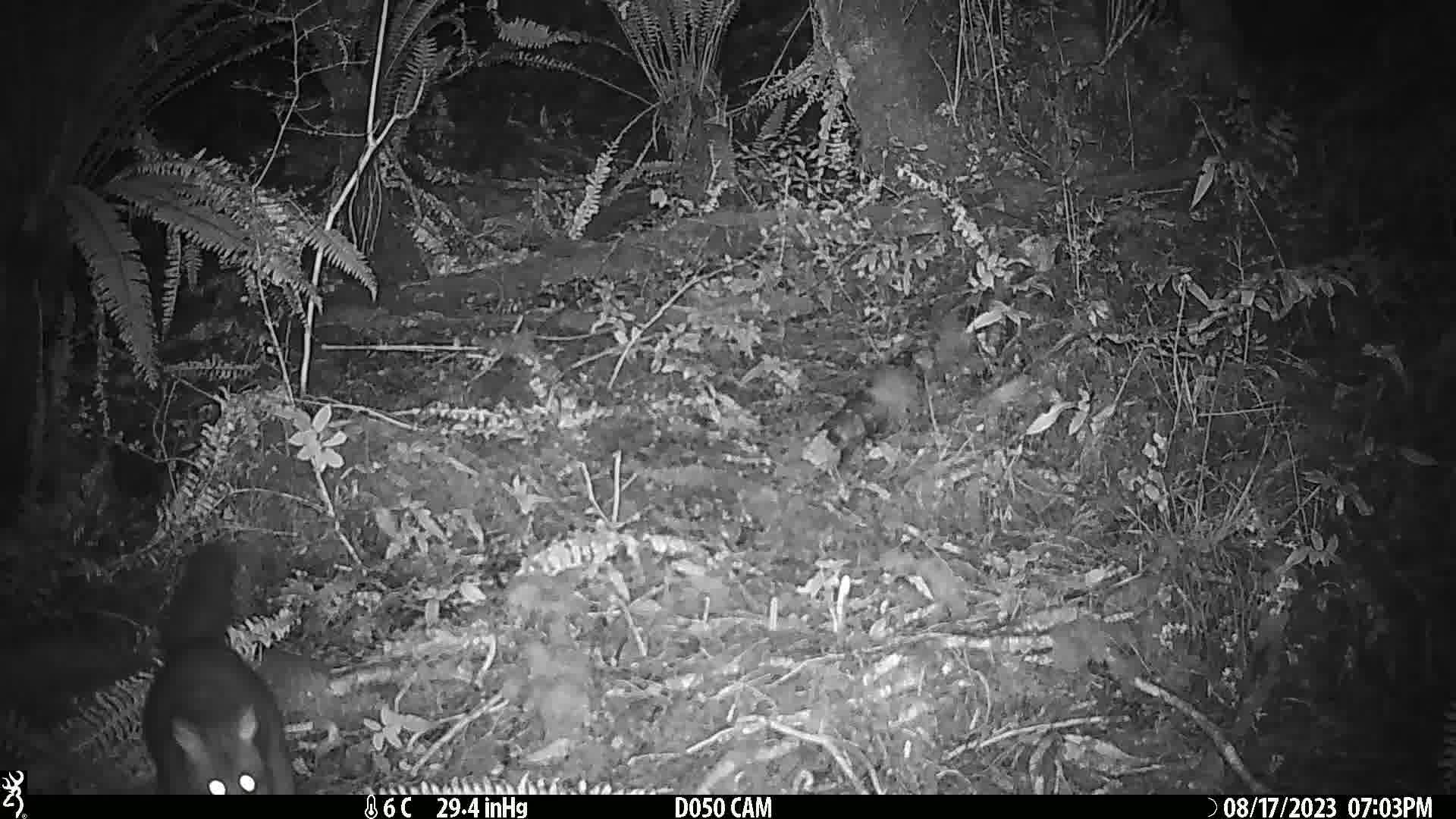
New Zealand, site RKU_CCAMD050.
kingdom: Animalia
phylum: Chordata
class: Mammalia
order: Diprotodontia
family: Phalangeridae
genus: Trichosurus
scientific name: Trichosurus vulpecula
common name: common brushtail possum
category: possum